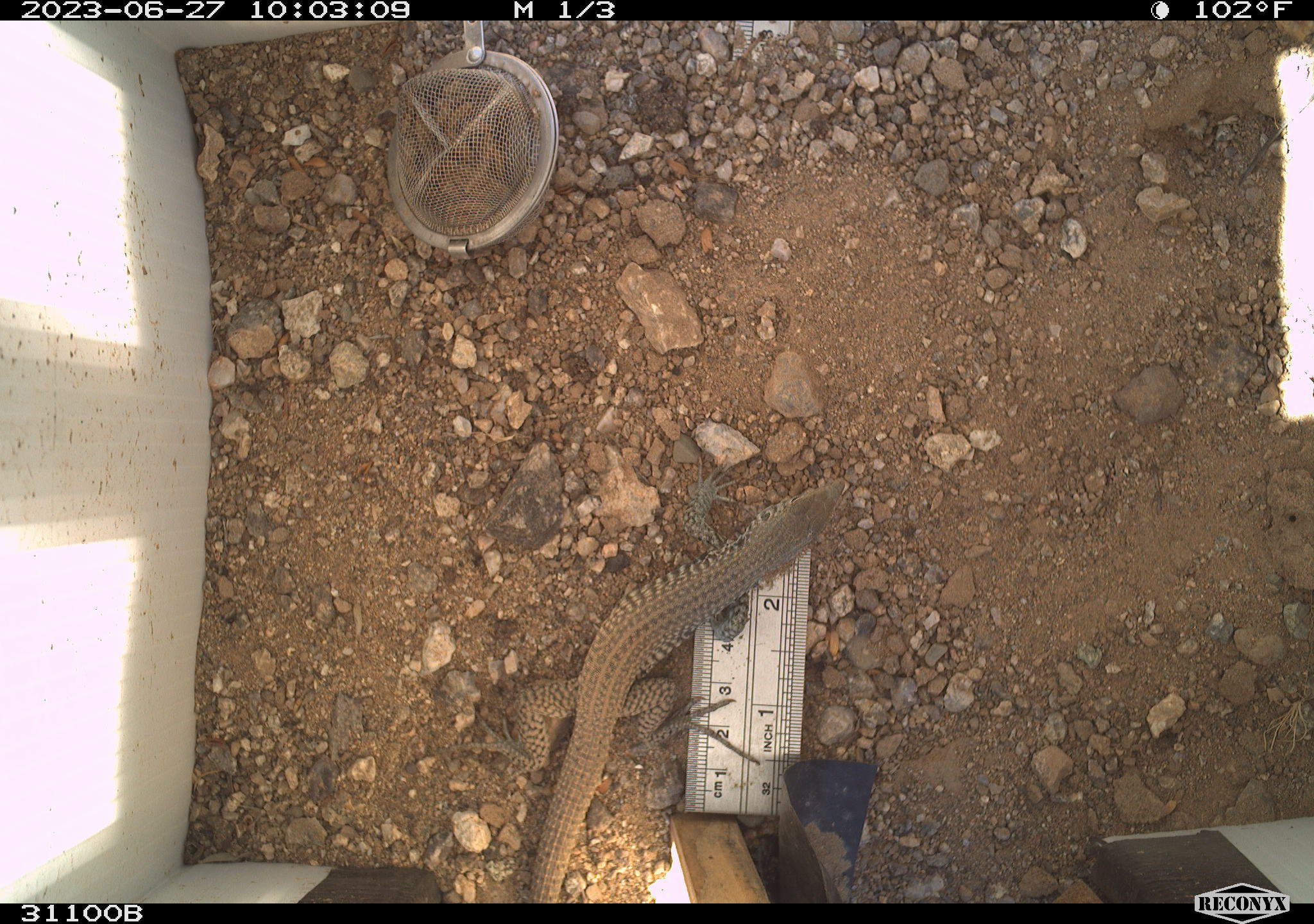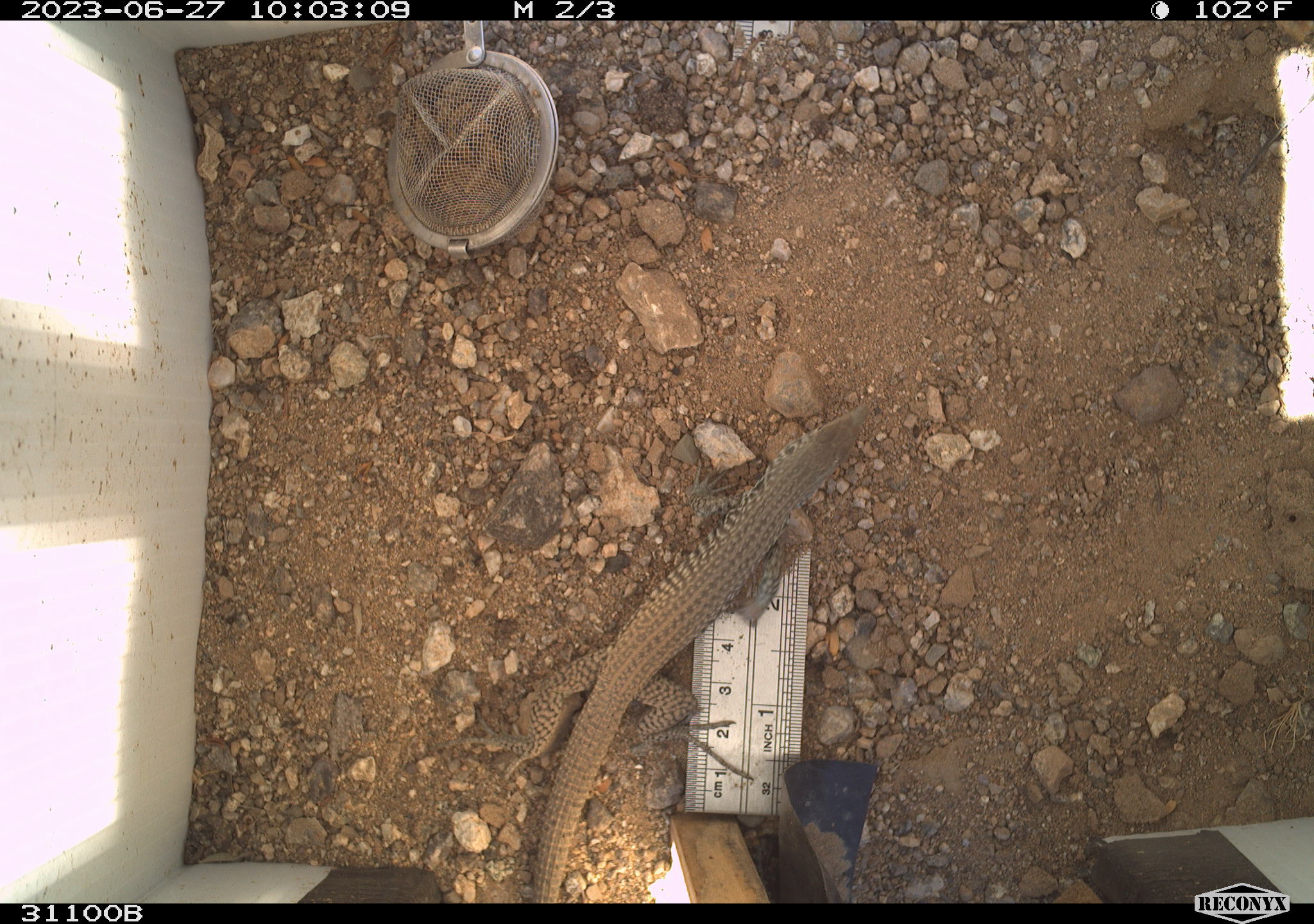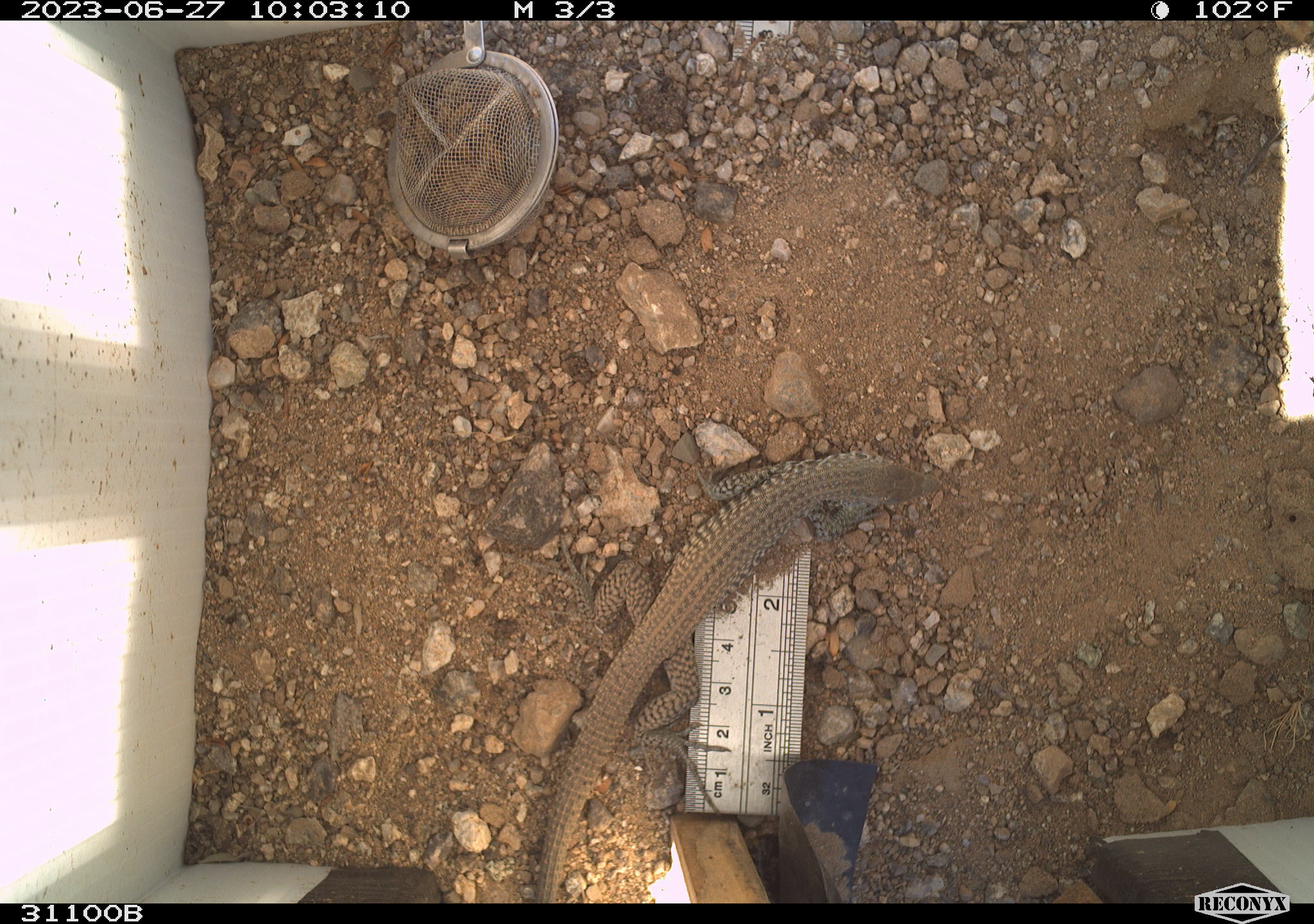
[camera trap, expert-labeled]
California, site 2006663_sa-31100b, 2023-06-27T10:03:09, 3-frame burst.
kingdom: Animalia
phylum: Chordata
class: Reptilia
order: Squamata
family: Teiidae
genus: Aspidoscelis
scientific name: Aspidoscelis tigris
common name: western whiptail